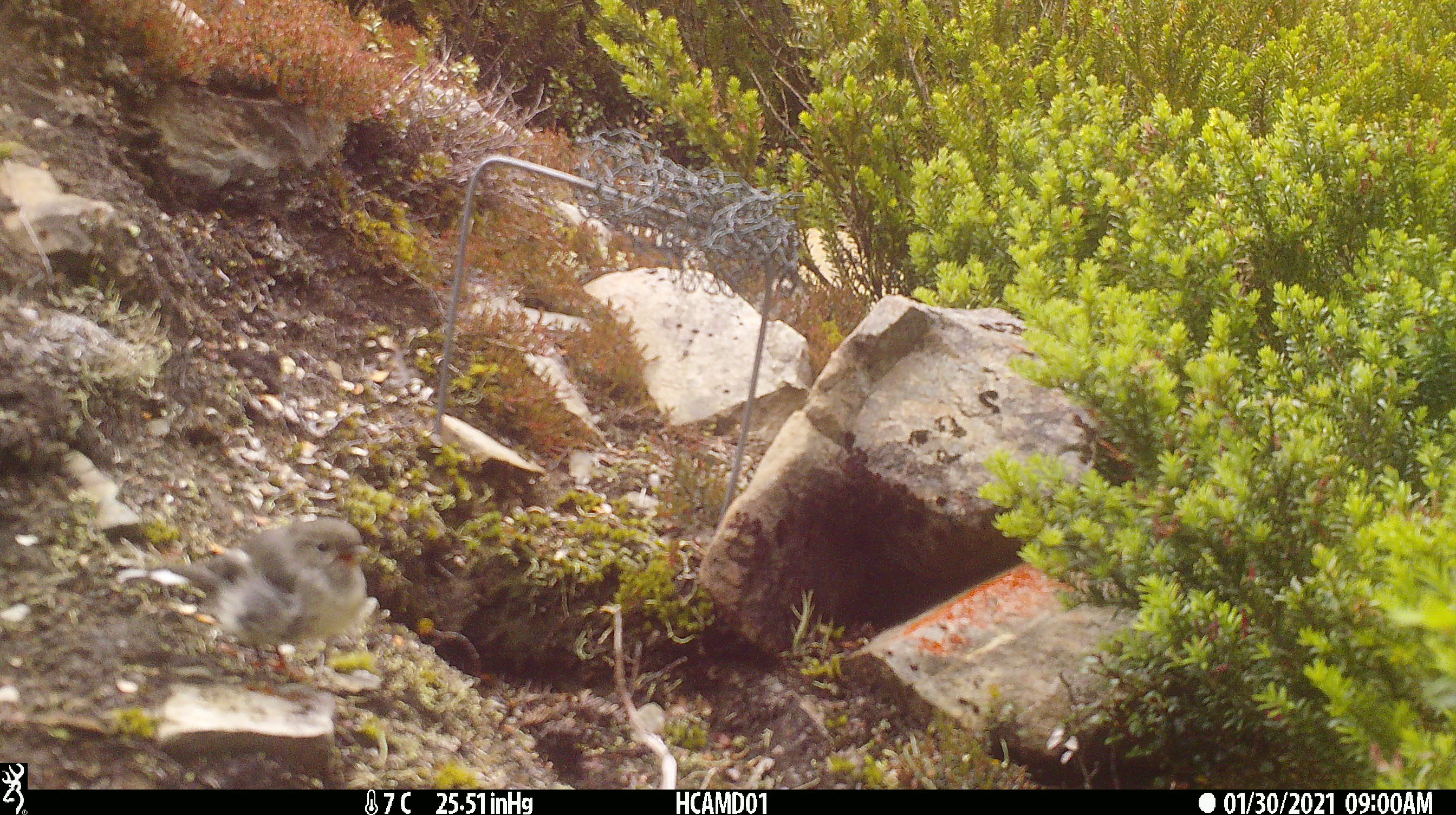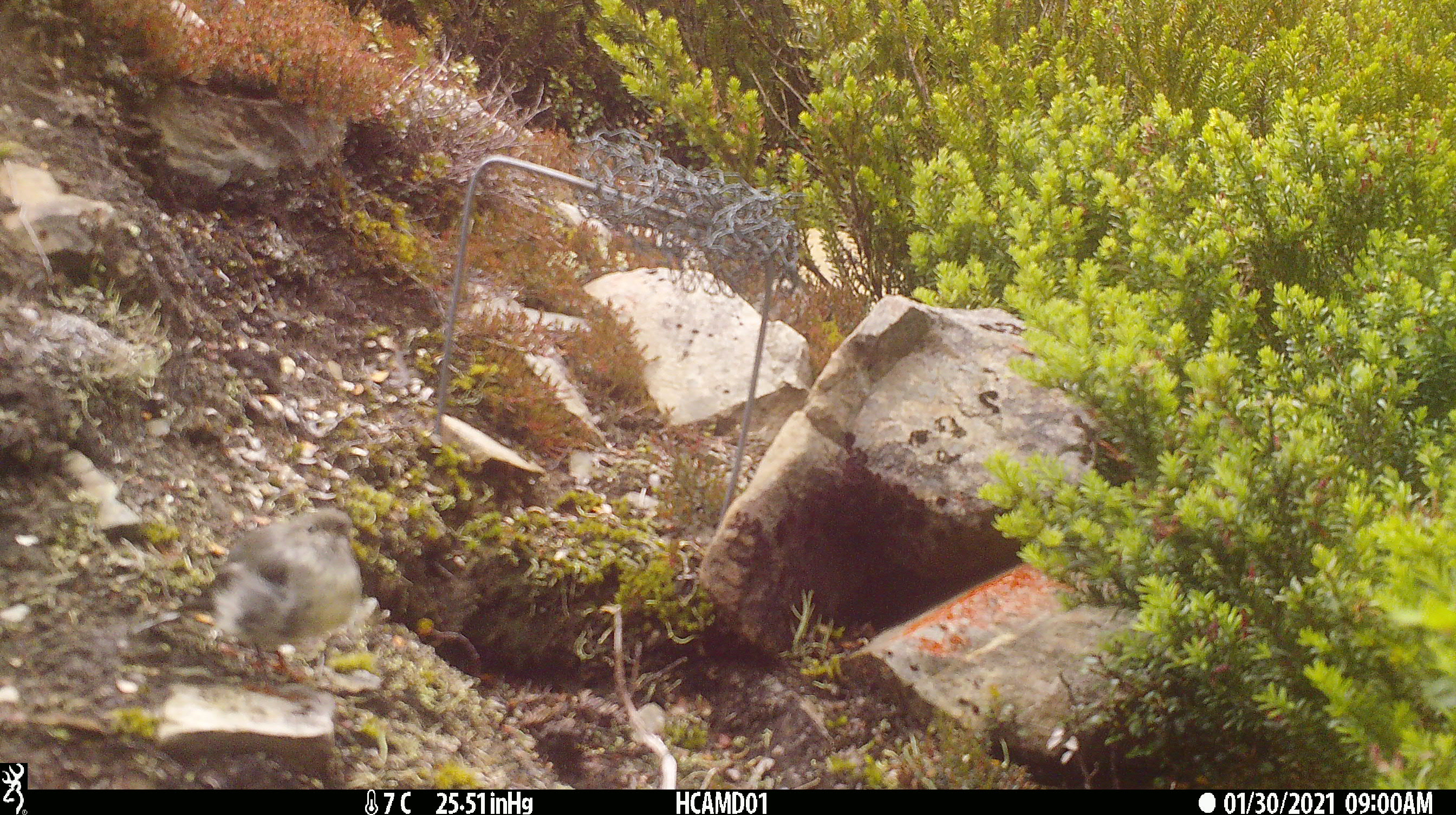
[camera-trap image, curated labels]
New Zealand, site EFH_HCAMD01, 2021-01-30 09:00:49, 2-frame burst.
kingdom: Animalia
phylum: Chordata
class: Aves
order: Passeriformes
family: Petroicidae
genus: Petroica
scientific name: Petroica macrocephala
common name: tomtit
Tomtit (Petroica macrocephala).